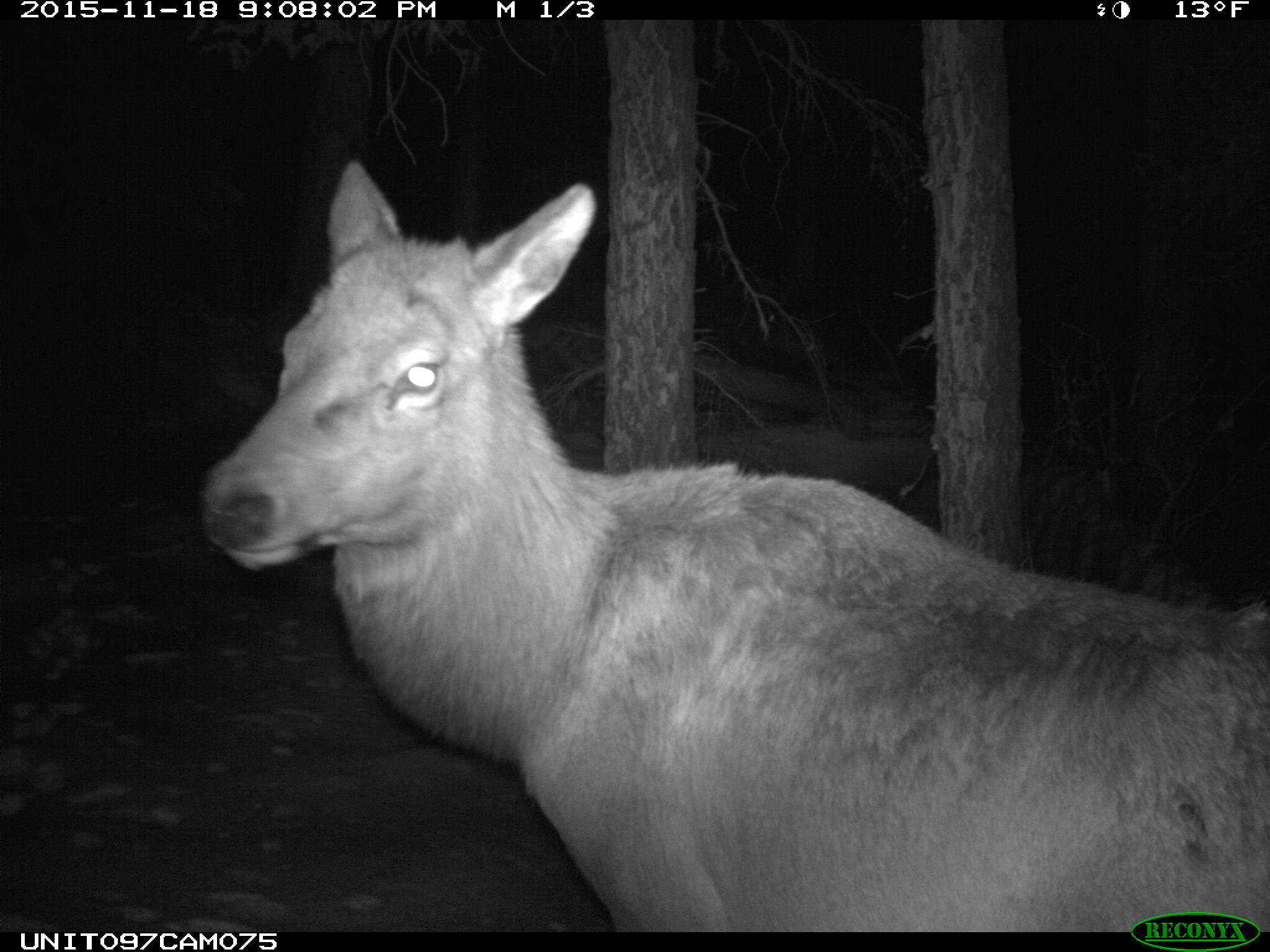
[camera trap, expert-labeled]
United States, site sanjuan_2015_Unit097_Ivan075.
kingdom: Animalia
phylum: Chordata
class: Mammalia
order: Artiodactyla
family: Cervidae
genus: Cervus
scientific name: Cervus elaphus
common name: red deer